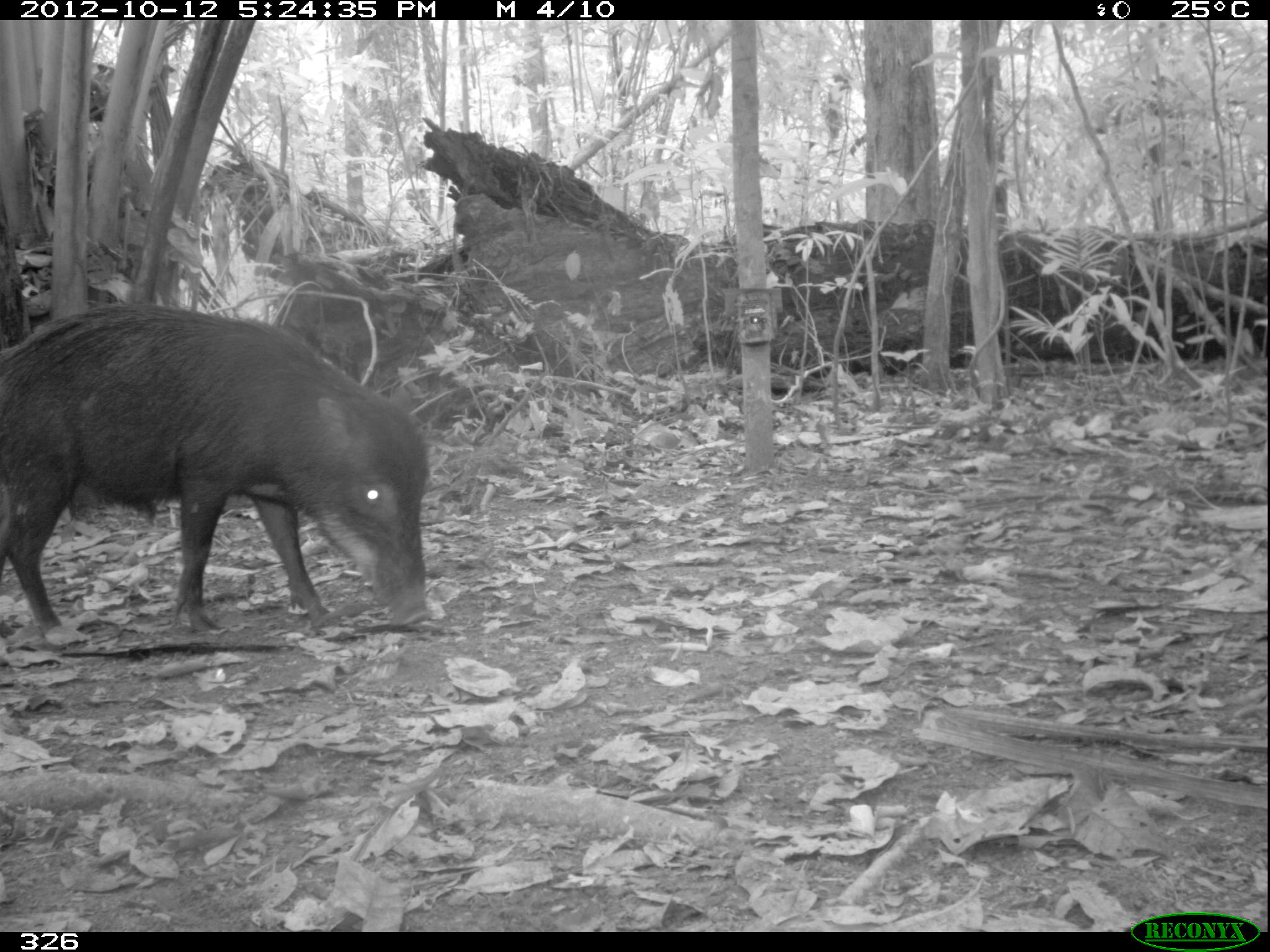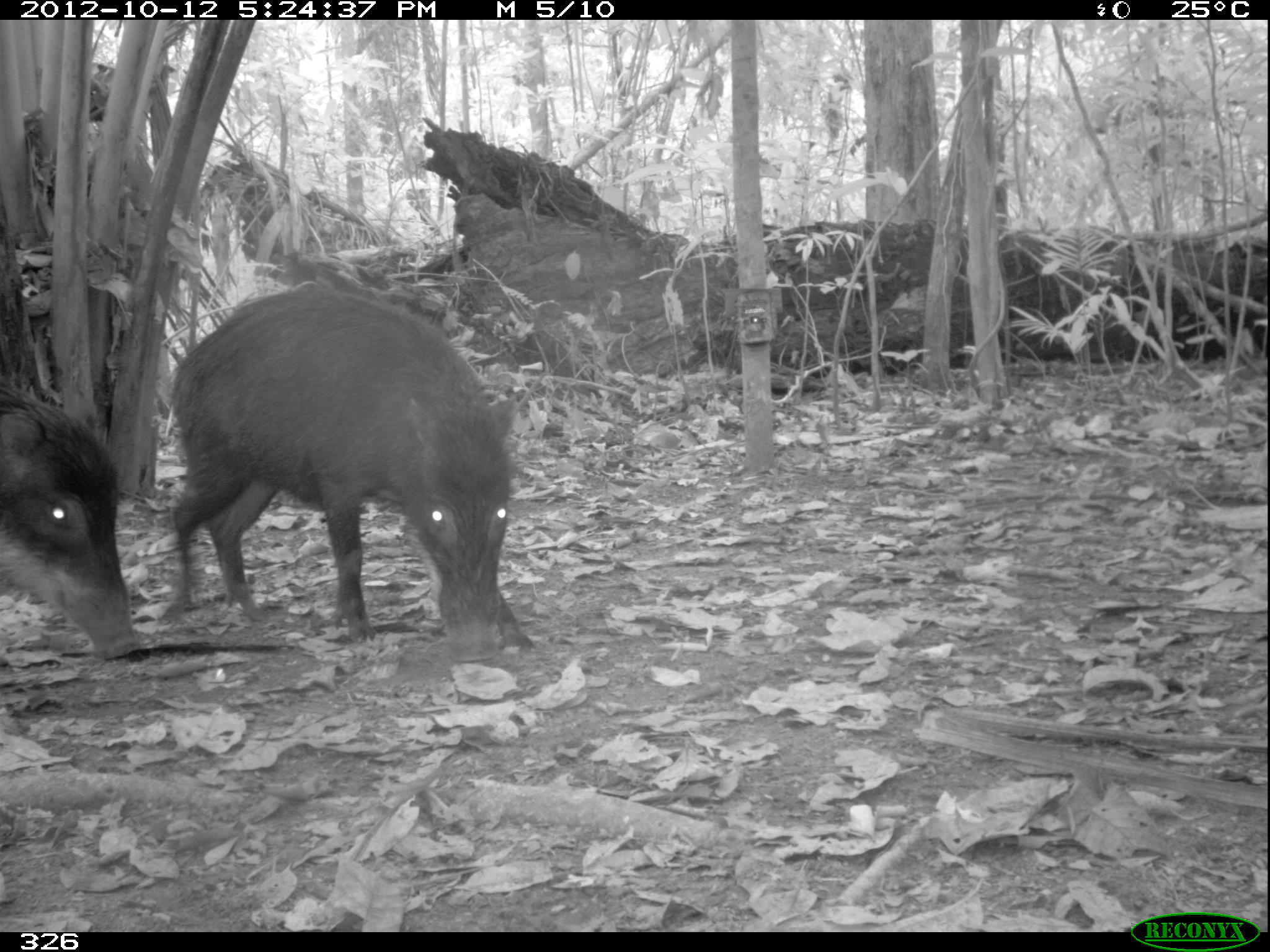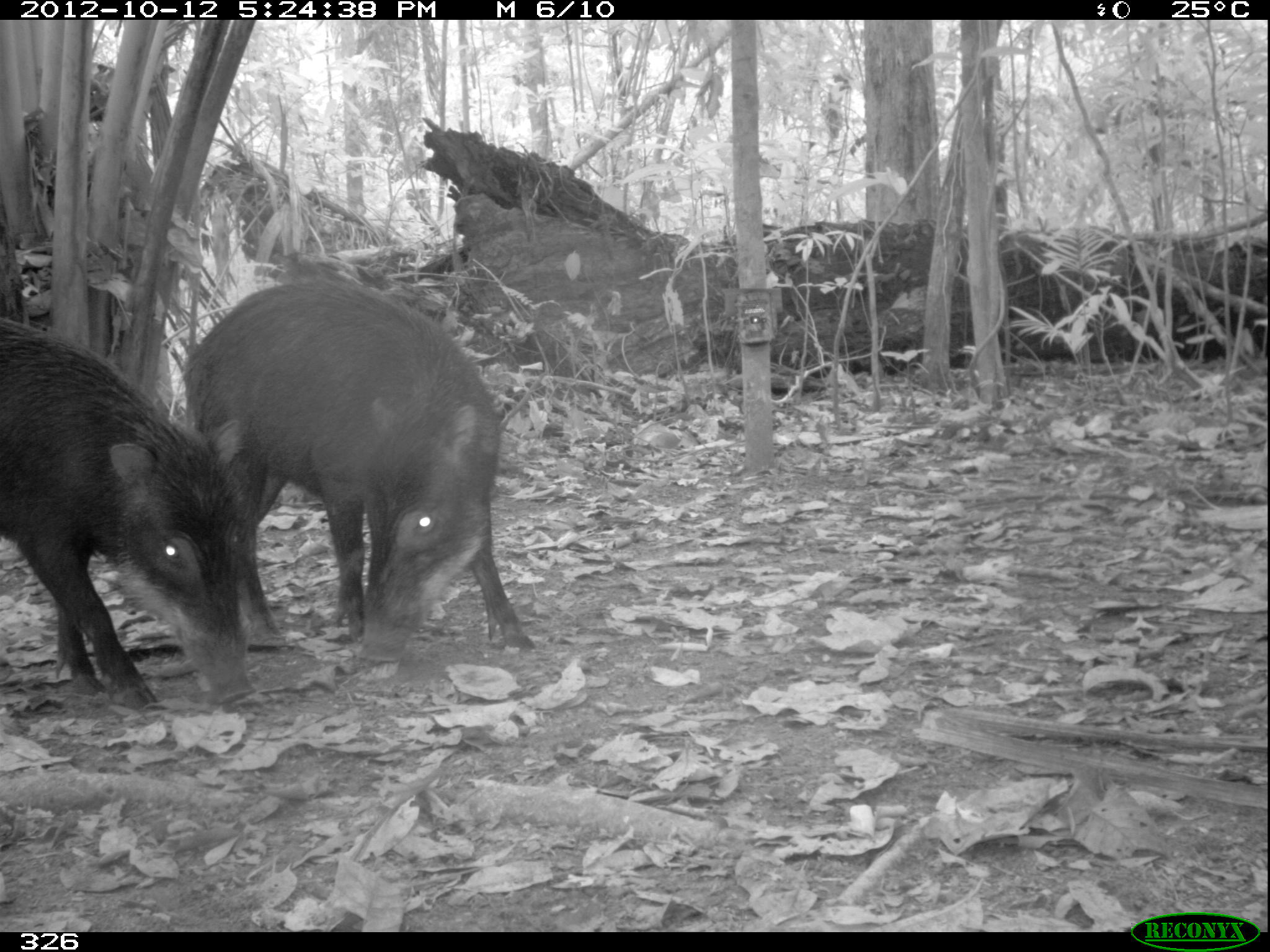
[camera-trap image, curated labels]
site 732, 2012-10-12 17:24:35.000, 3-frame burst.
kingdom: Animalia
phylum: Chordata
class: Mammalia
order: Artiodactyla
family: Tayassuidae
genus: Tayassu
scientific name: Tayassu pecari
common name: white-lipped peccary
Tayassu pecari (white-lipped peccary).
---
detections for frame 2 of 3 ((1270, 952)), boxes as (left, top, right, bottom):
tayassu pecari: (159, 287, 539, 662); (0, 375, 141, 660)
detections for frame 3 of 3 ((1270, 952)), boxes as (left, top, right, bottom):
tayassu pecari: (178, 283, 536, 662); (0, 319, 257, 704)